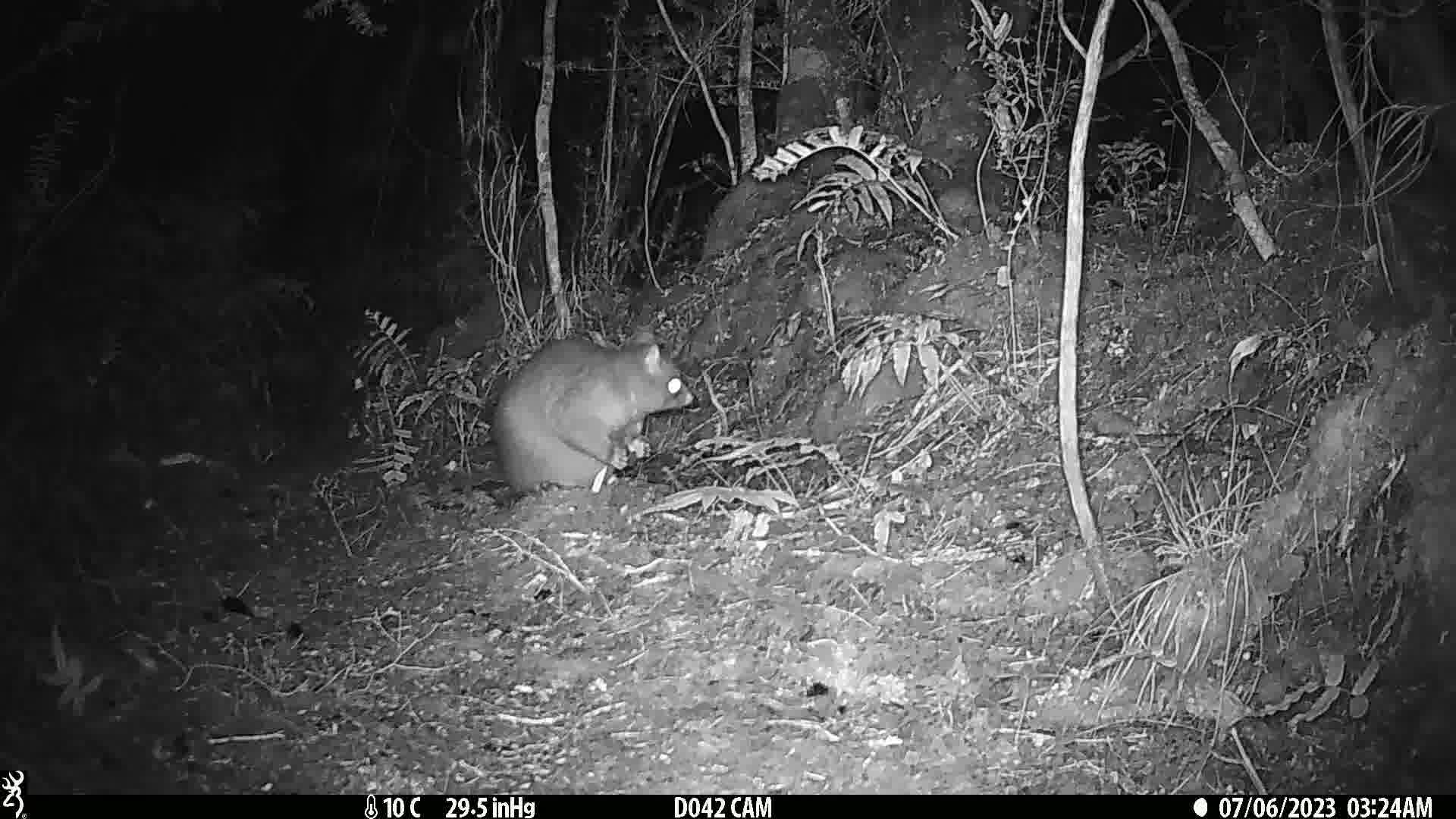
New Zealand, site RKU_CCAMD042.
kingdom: Animalia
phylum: Chordata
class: Mammalia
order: Diprotodontia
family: Phalangeridae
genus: Trichosurus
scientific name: Trichosurus vulpecula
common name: common brushtail possum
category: possum